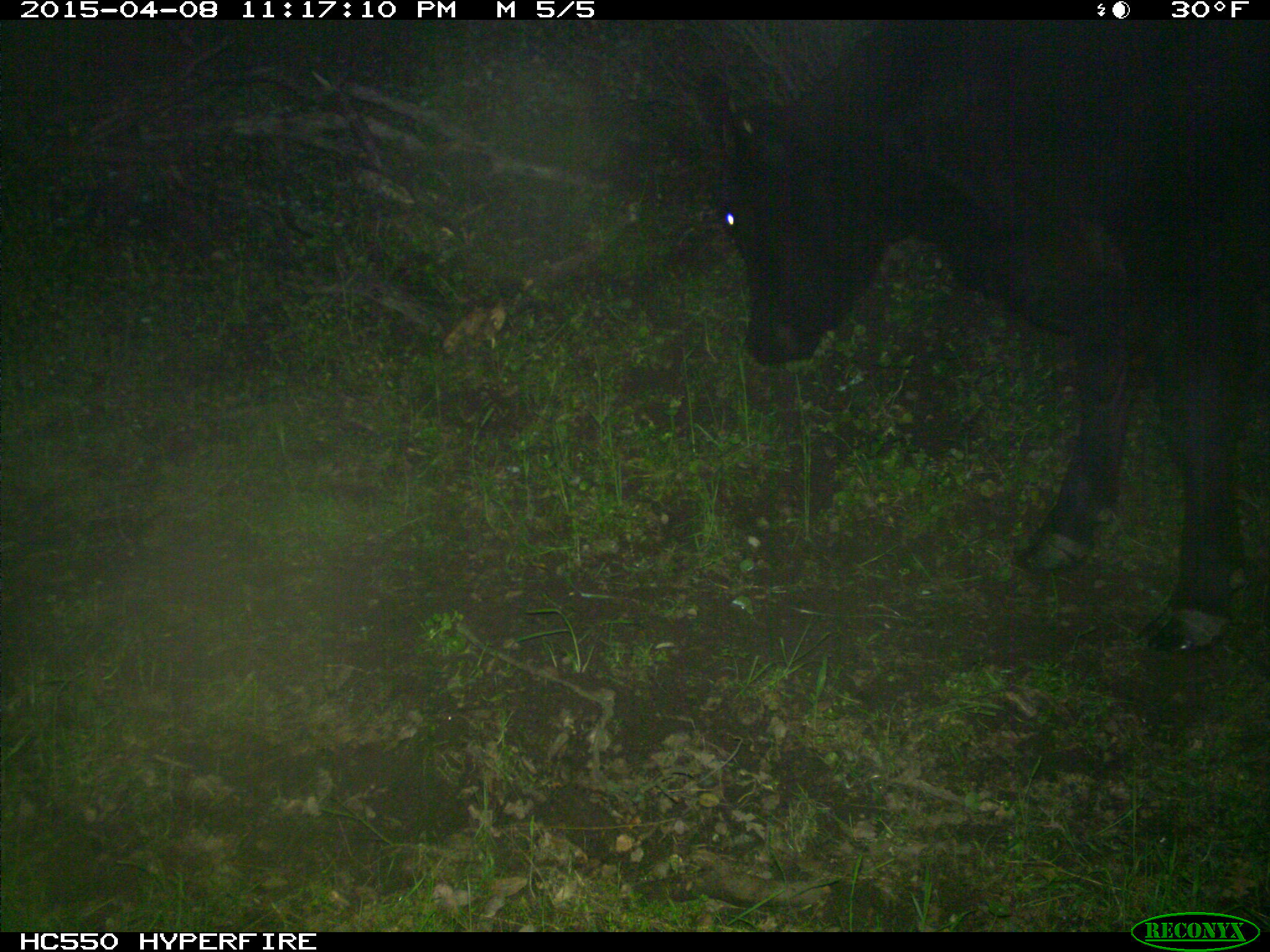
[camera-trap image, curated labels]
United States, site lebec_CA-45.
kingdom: Animalia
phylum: Chordata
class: Mammalia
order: Artiodactyla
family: Bovidae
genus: Bos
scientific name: Bos taurus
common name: domestic cow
Bos taurus (domestic cow).